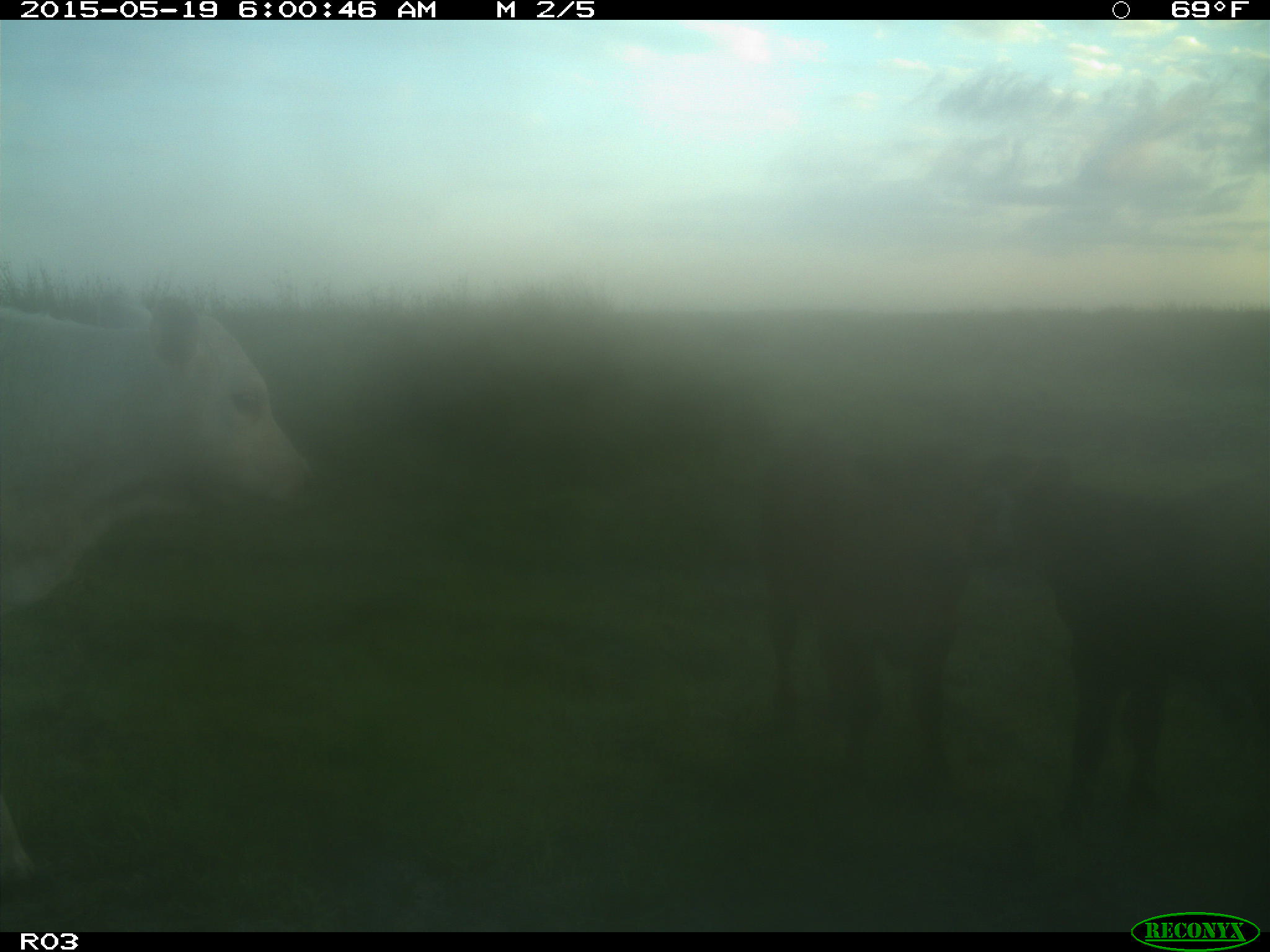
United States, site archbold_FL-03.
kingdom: Animalia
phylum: Chordata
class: Mammalia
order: Artiodactyla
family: Bovidae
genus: Bos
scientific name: Bos taurus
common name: domestic cow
Bos taurus (domestic cow).